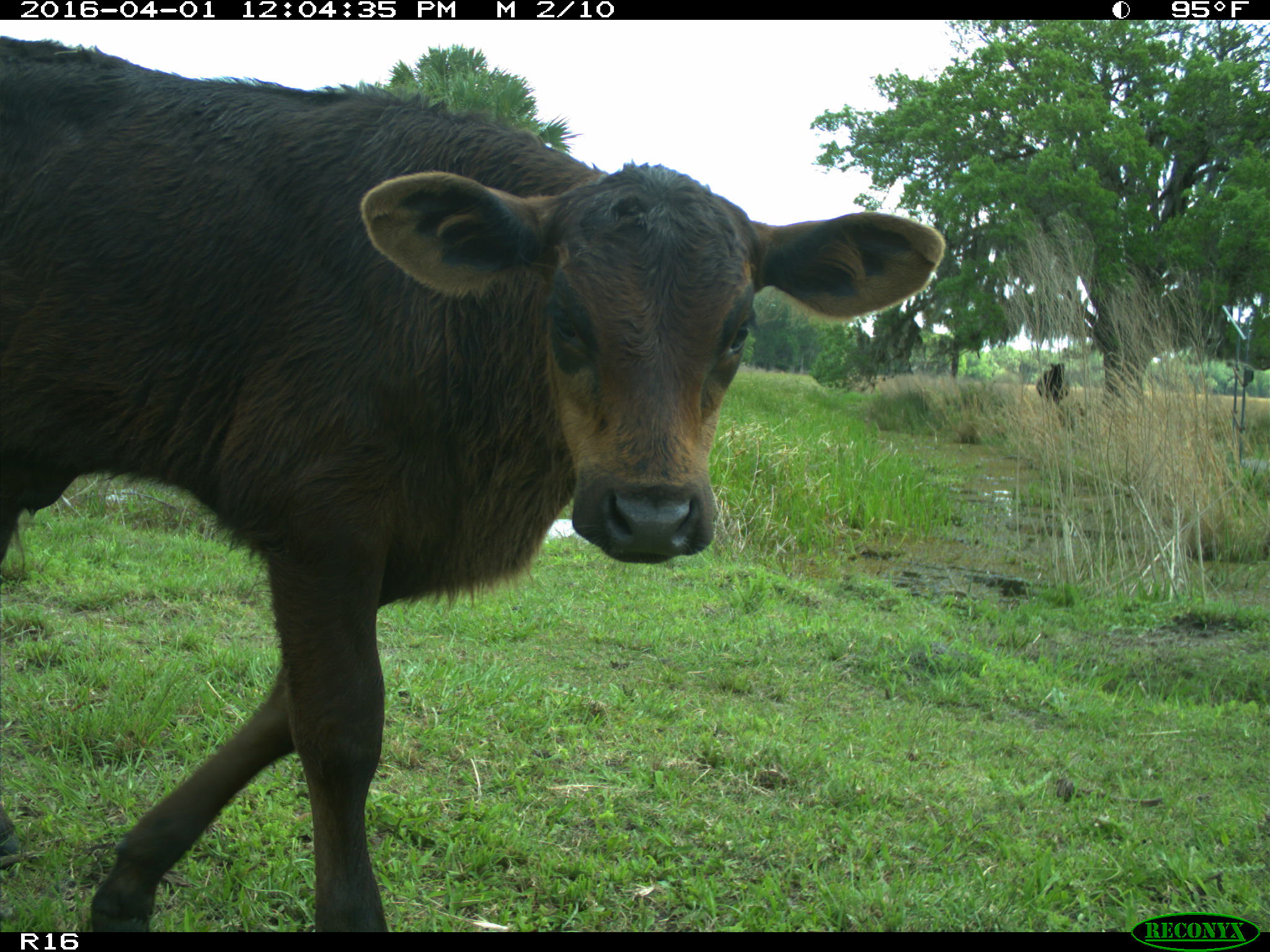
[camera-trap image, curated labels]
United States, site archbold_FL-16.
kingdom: Animalia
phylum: Chordata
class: Mammalia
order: Artiodactyla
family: Bovidae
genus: Bos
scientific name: Bos taurus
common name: domestic cow